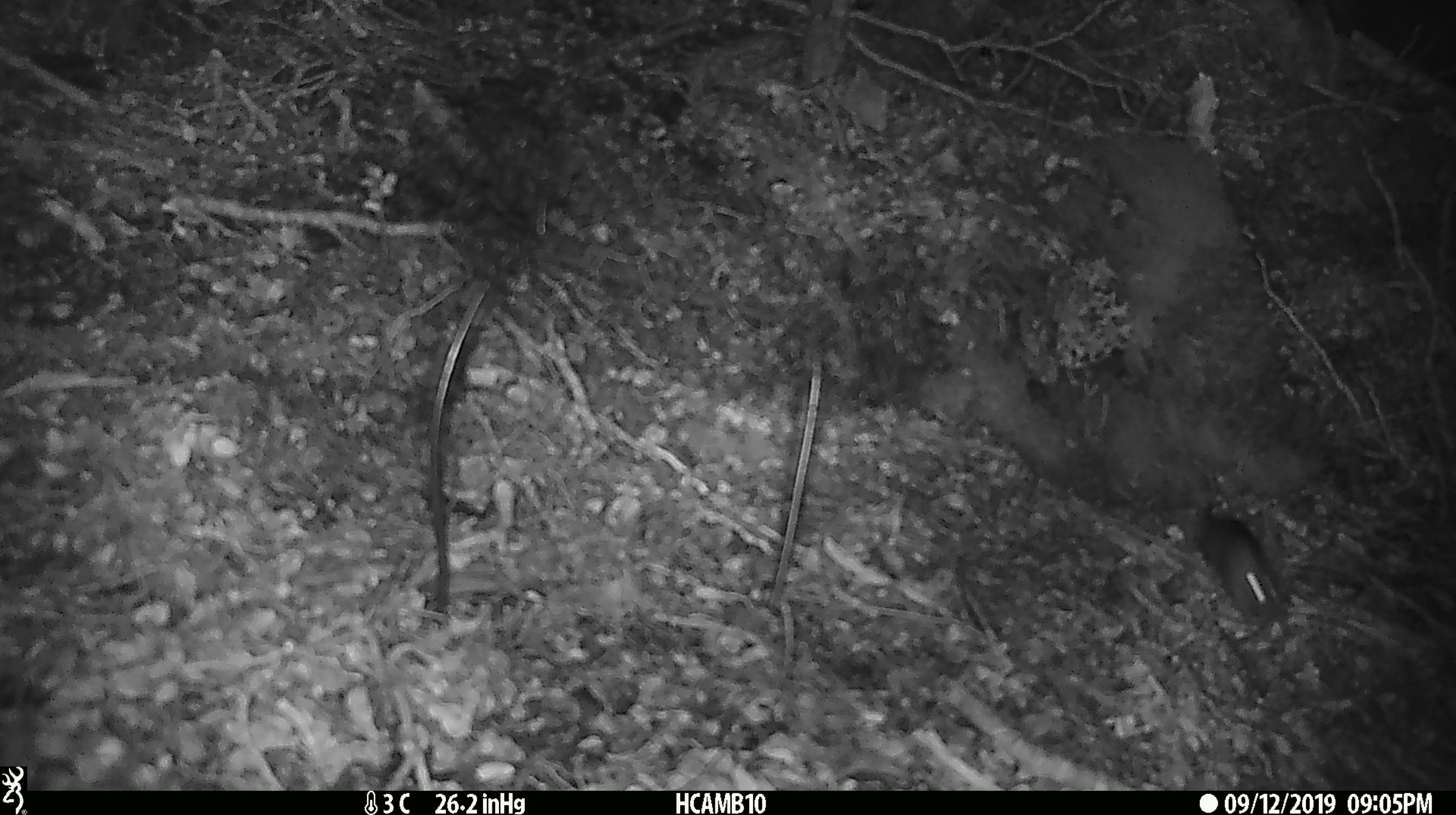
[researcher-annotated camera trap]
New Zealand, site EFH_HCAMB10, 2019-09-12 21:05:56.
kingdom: Animalia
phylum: Chordata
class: Mammalia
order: Rodentia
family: Muridae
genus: Mus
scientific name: Mus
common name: mouse